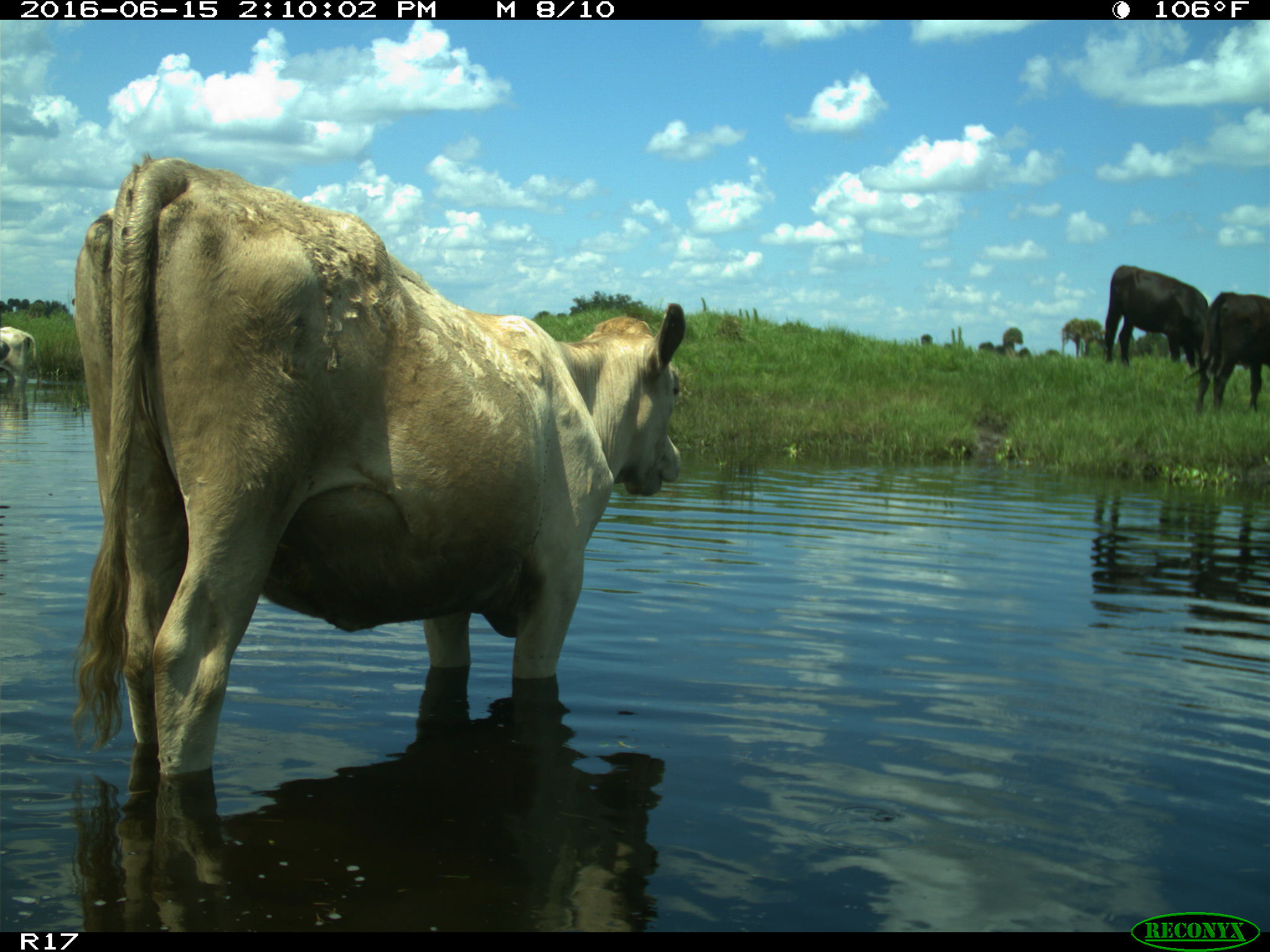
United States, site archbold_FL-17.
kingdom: Animalia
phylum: Chordata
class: Mammalia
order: Artiodactyla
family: Bovidae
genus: Bos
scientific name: Bos taurus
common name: domestic cow